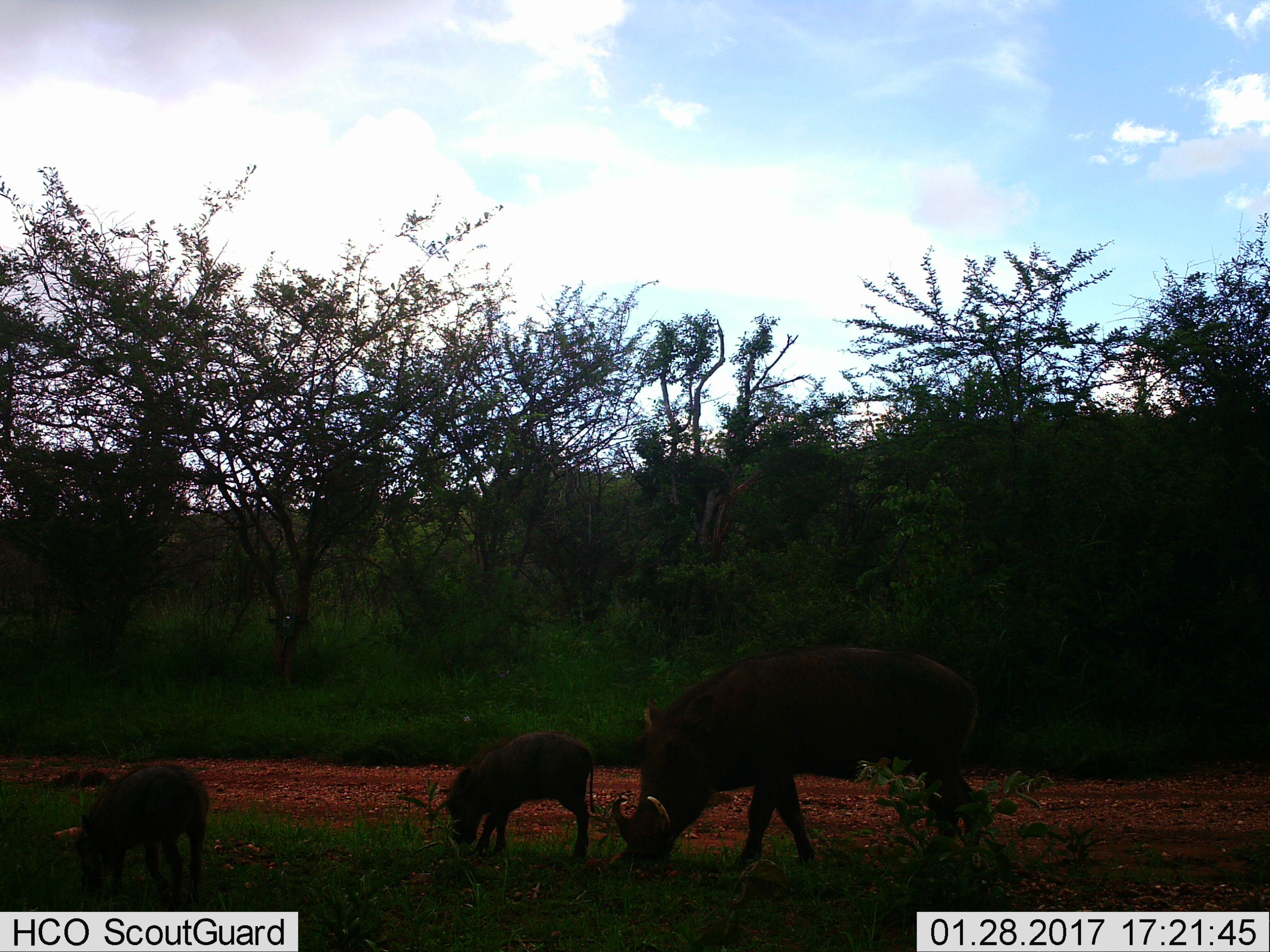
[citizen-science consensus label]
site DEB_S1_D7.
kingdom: Animalia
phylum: Chordata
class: Mammalia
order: Artiodactyla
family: Suidae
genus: Phacochoerus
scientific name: Phacochoerus africanus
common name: warthog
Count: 3.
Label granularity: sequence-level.